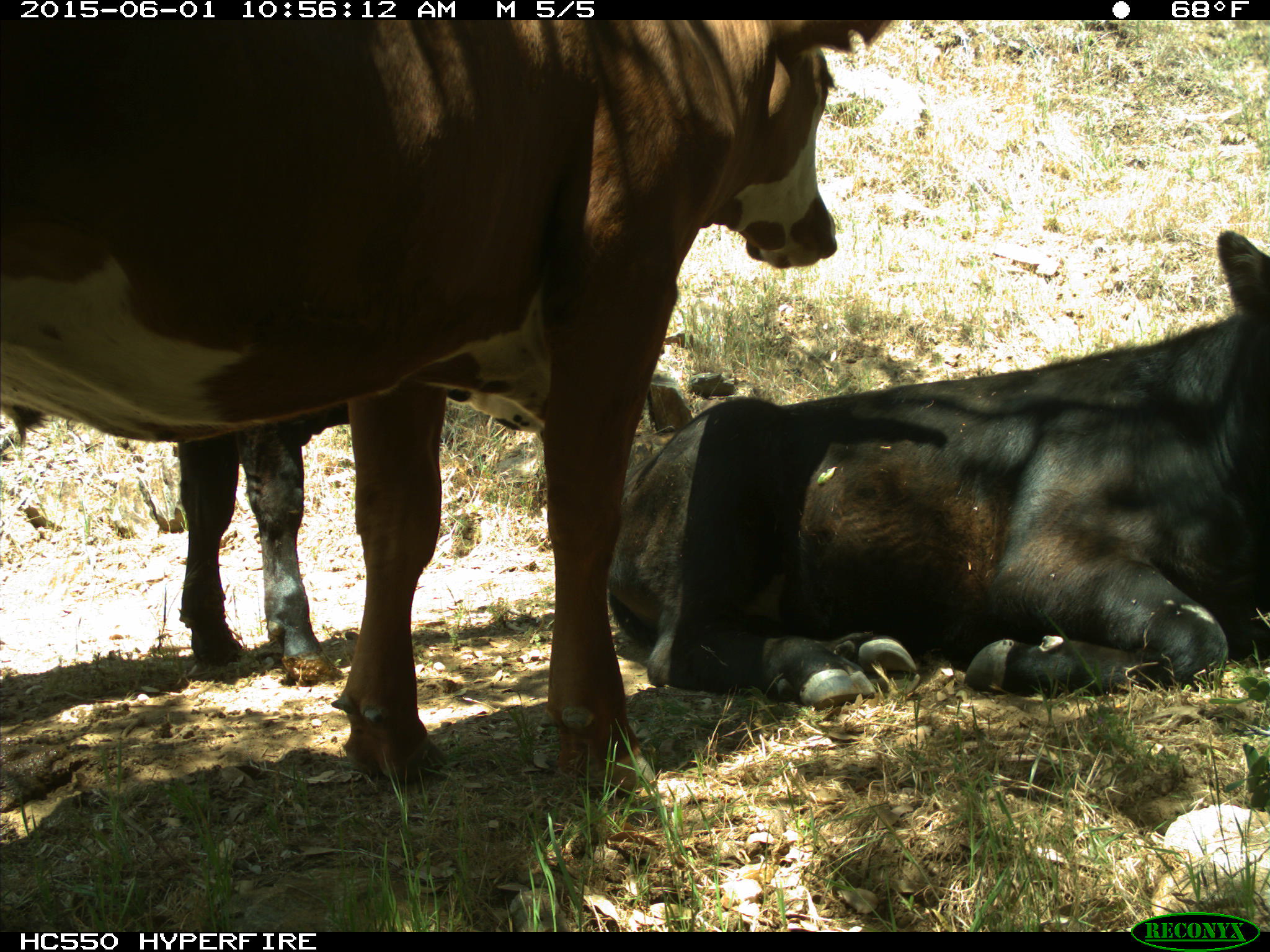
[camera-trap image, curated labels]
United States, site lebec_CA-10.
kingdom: Animalia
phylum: Chordata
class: Mammalia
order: Artiodactyla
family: Bovidae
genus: Bos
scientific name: Bos taurus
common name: domestic cow